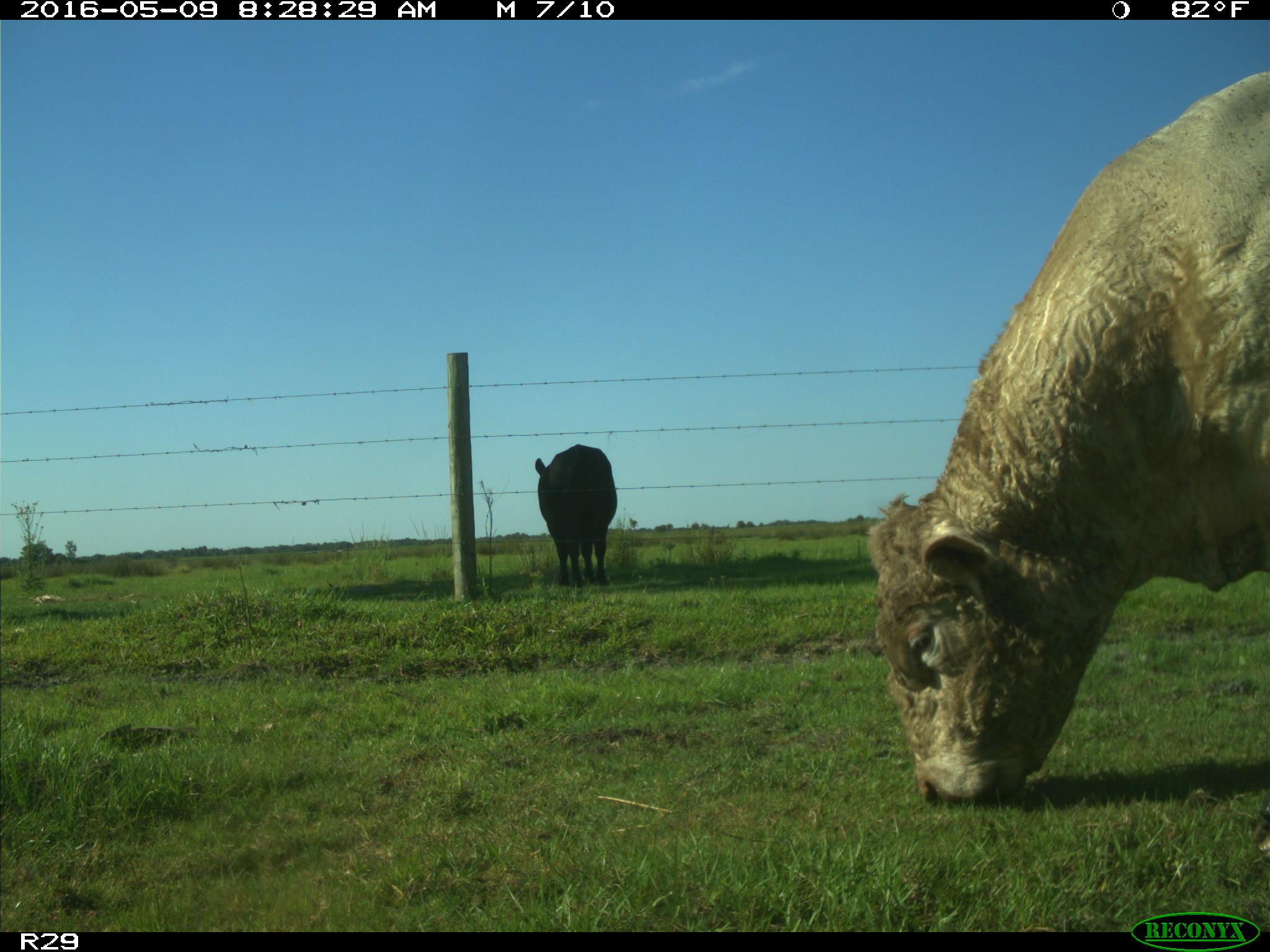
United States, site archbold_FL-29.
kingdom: Animalia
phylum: Chordata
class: Mammalia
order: Artiodactyla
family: Bovidae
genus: Bos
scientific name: Bos taurus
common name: domestic cow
Bos taurus (domestic cow).